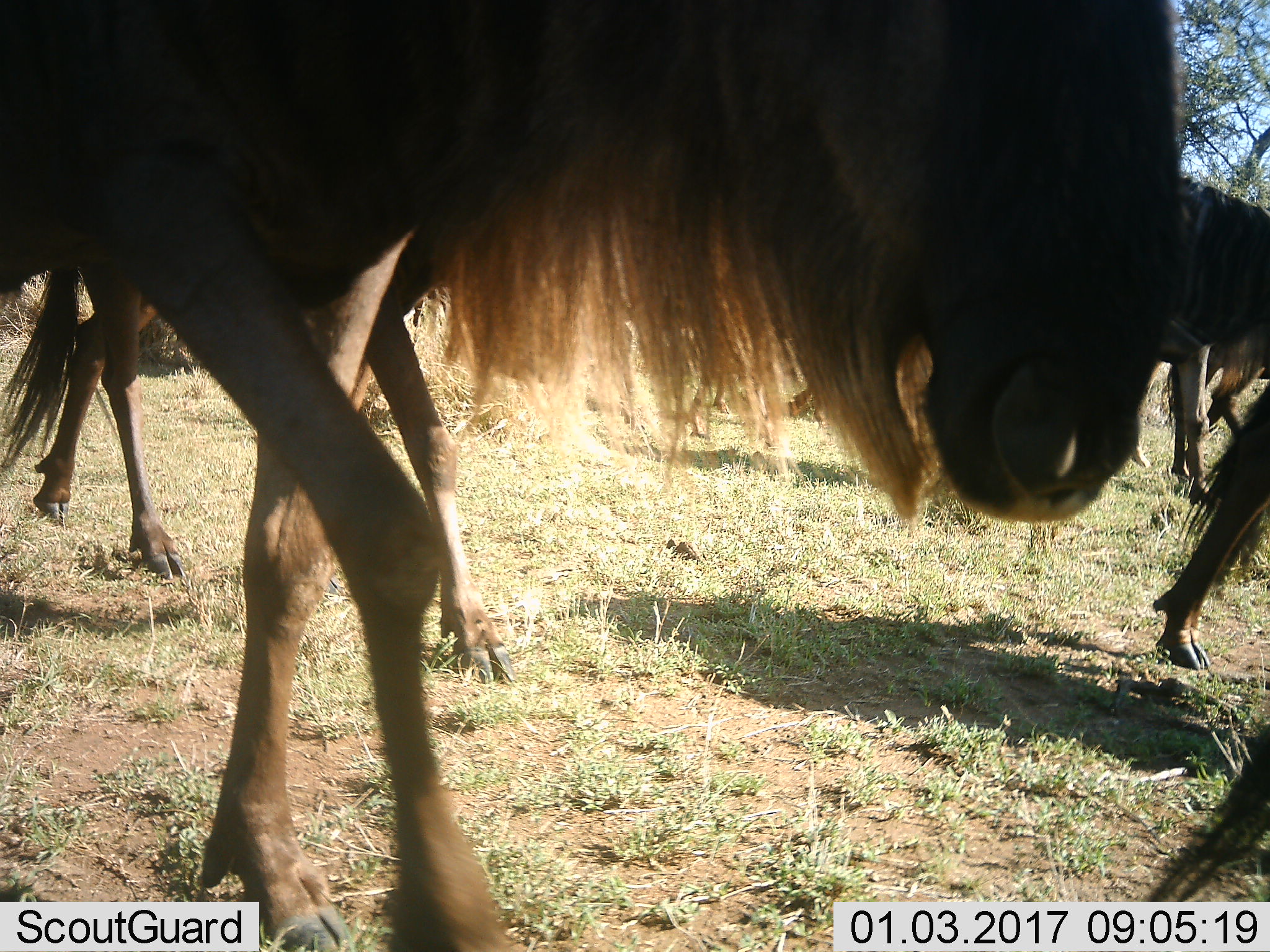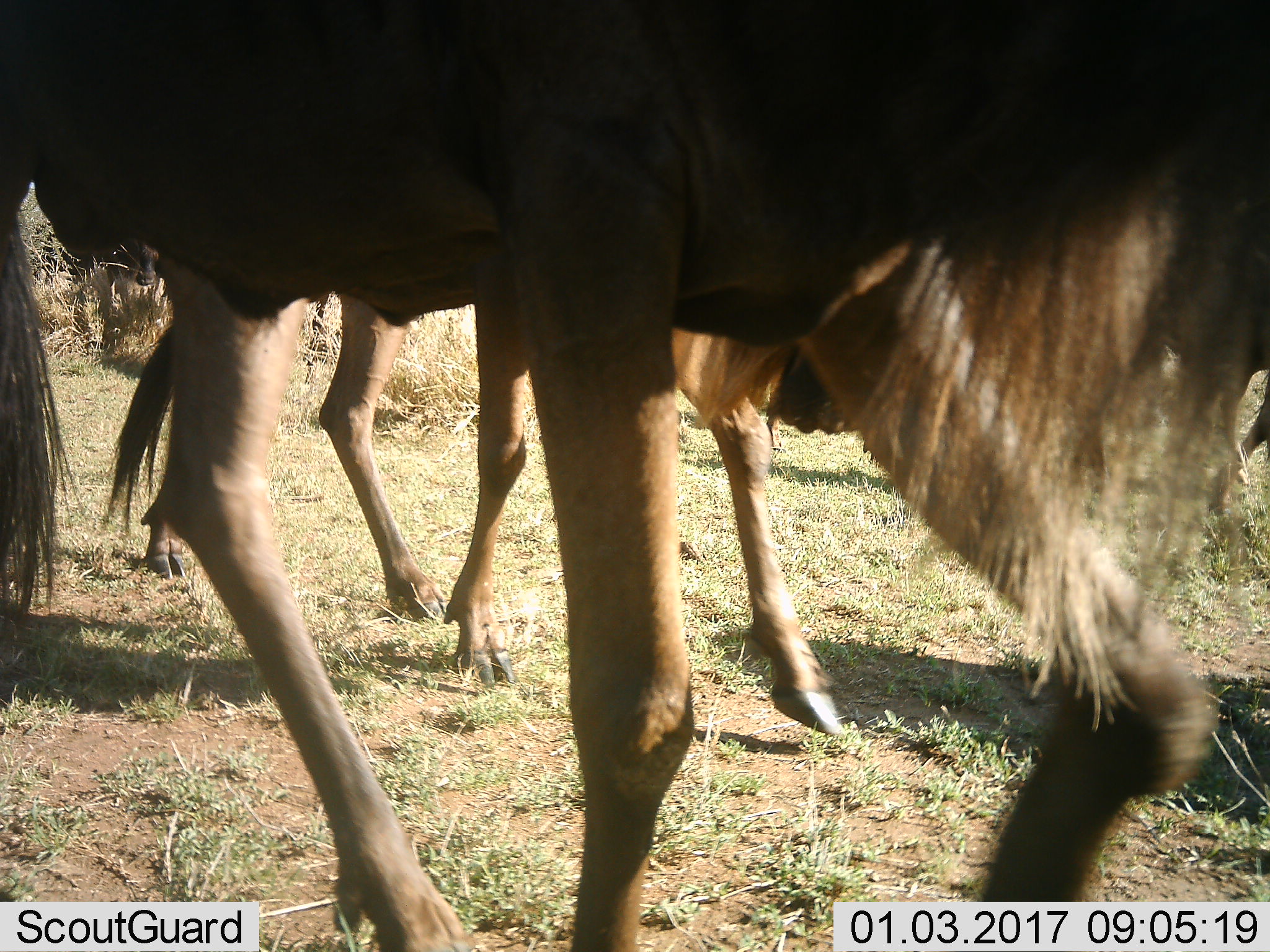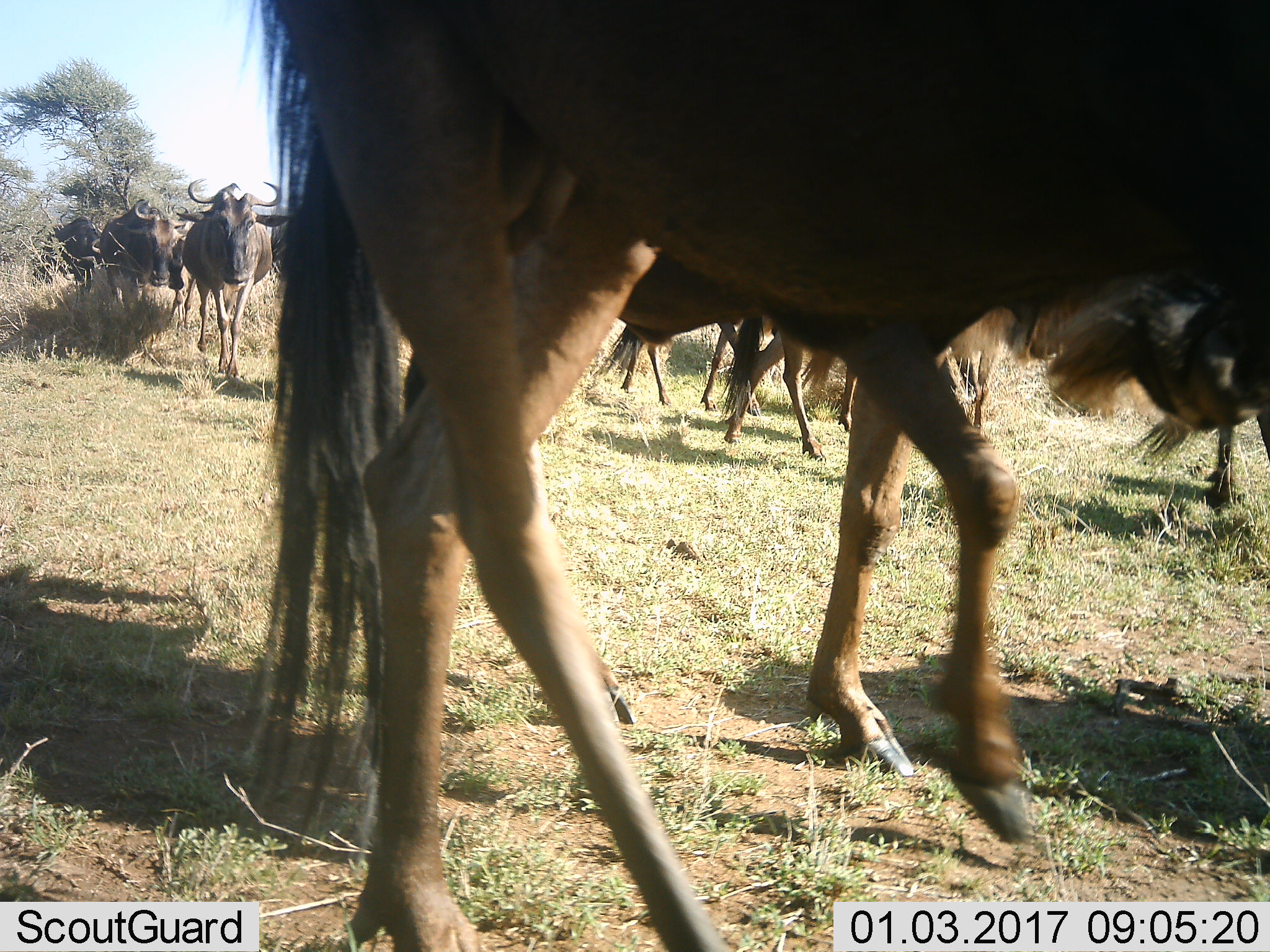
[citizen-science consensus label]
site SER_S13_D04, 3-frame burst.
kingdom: Animalia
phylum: Chordata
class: Mammalia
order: Artiodactyla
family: Bovidae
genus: Connochaetes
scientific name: Connochaetes taurinus taurinus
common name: blue wildebeest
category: wildebeestblue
Wildebeestblue (blue wildebeest) (Connochaetes taurinus taurinus), count 8. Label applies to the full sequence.